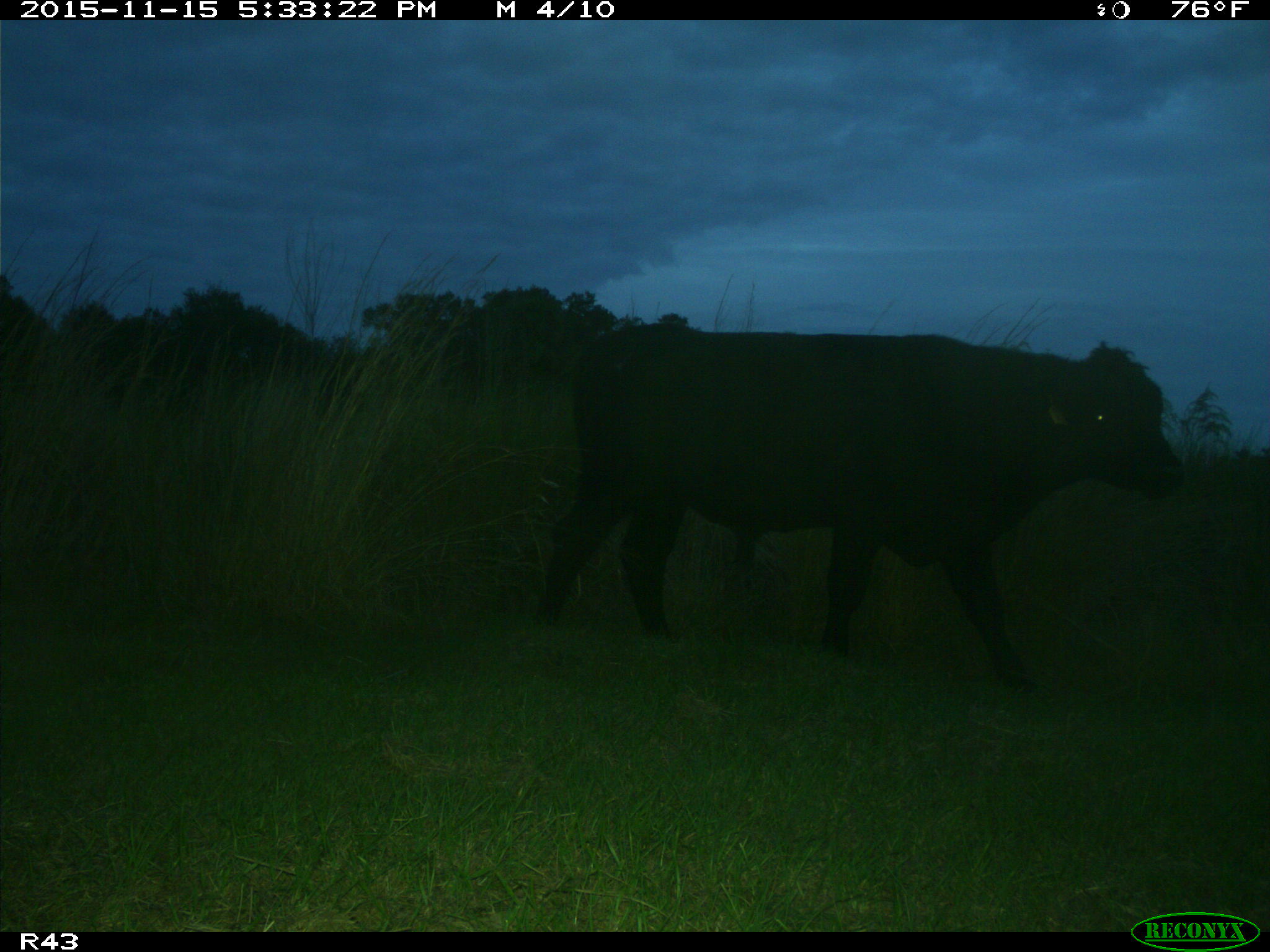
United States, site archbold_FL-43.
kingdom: Animalia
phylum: Chordata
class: Mammalia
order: Artiodactyla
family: Bovidae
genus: Bos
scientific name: Bos taurus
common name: domestic cow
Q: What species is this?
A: Bos taurus (domestic cow).